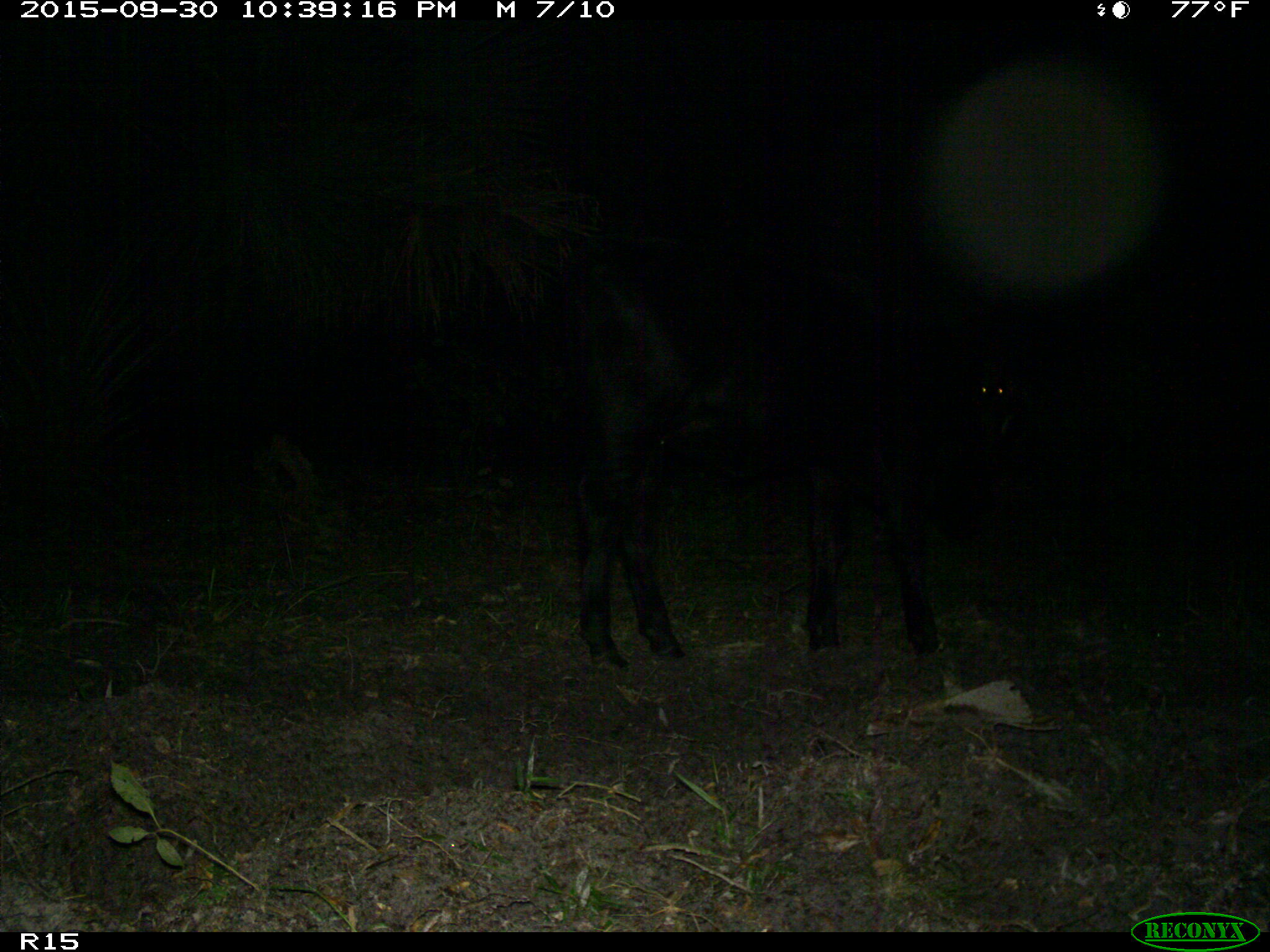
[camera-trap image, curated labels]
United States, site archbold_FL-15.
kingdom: Animalia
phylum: Chordata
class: Mammalia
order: Artiodactyla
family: Bovidae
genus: Bos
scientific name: Bos taurus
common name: domestic cow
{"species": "Bos taurus (domestic cow)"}